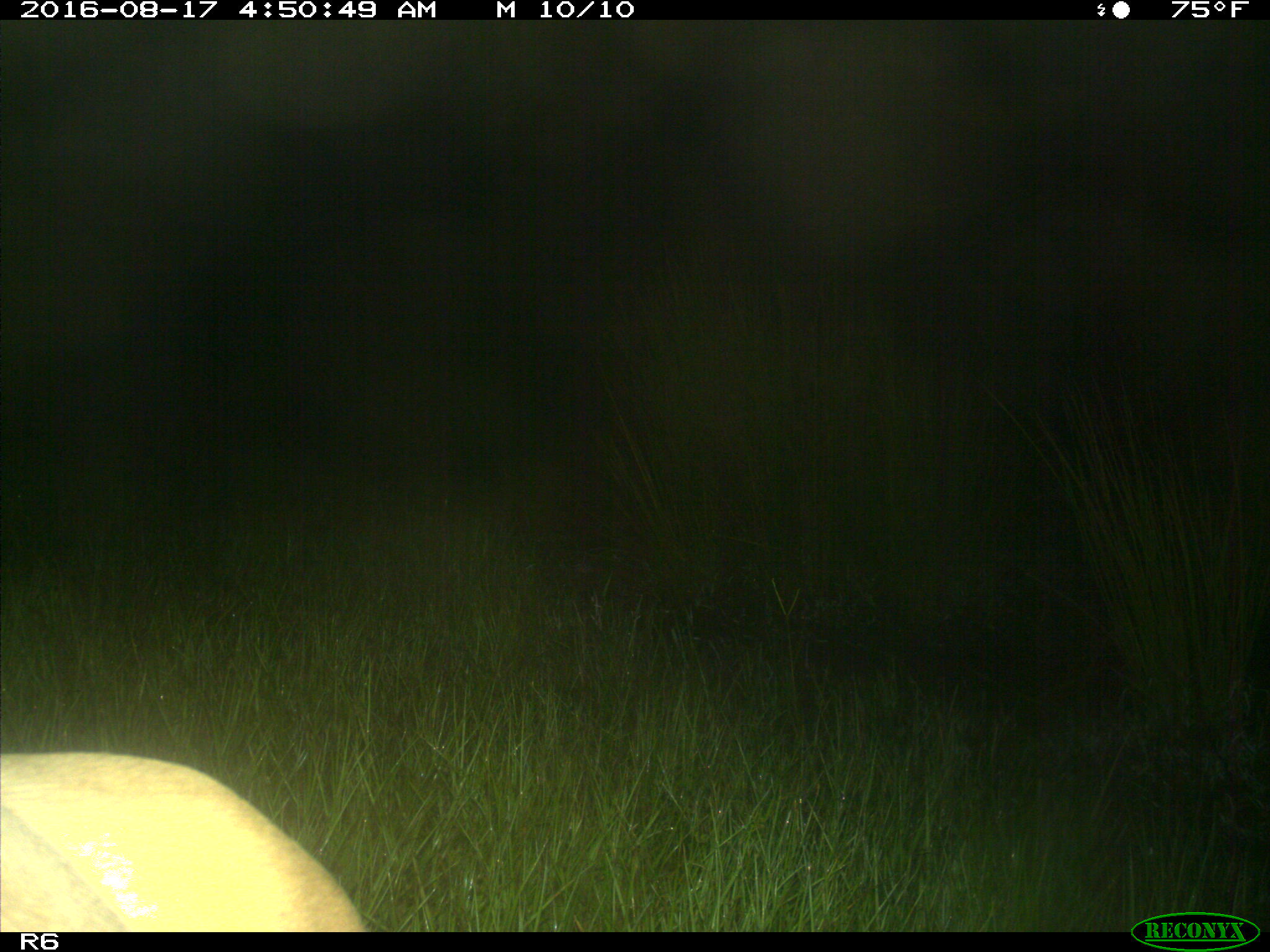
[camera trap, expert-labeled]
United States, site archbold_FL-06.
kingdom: Animalia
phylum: Chordata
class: Mammalia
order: Artiodactyla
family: Bovidae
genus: Bos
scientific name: Bos taurus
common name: domestic cow